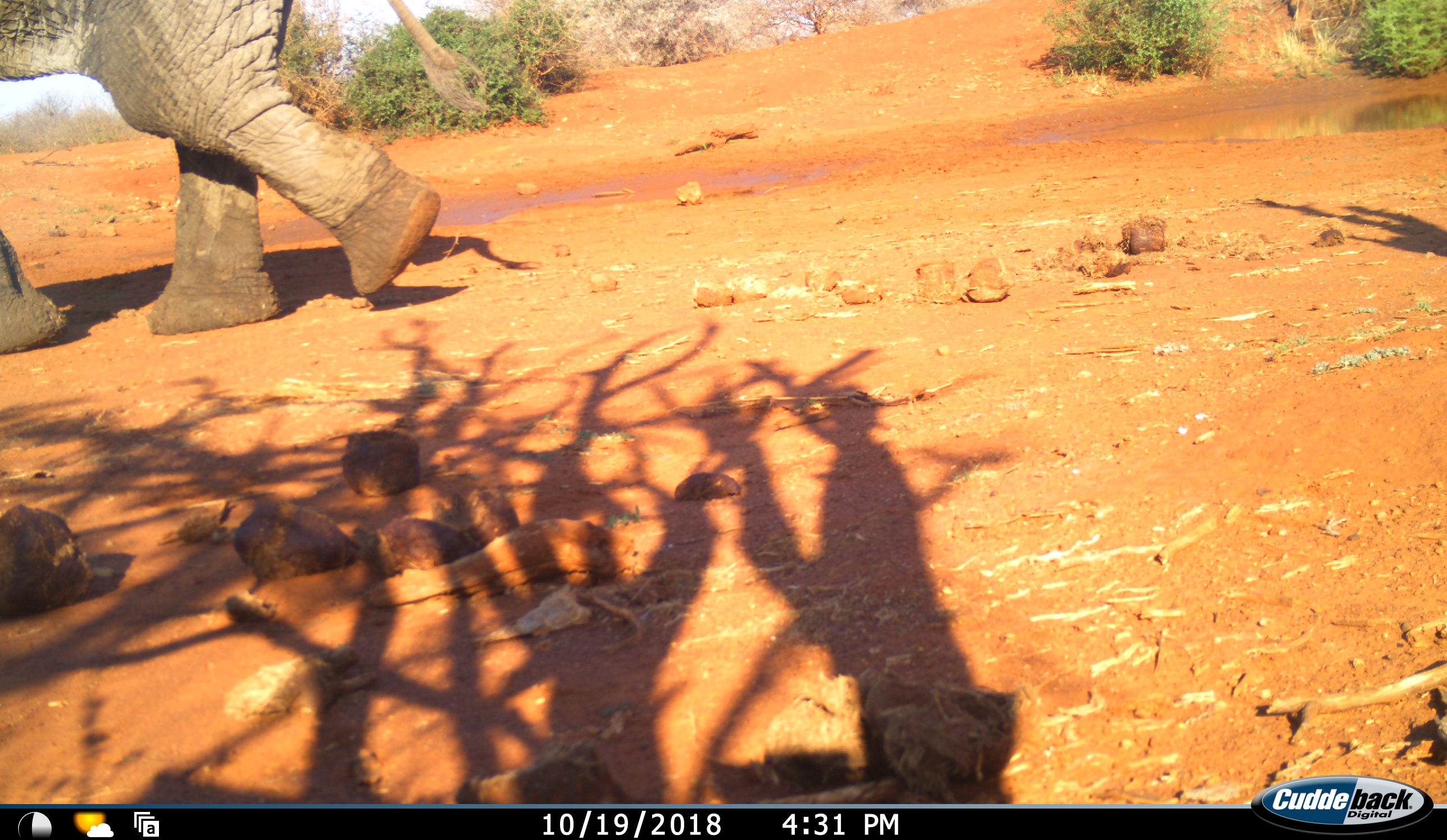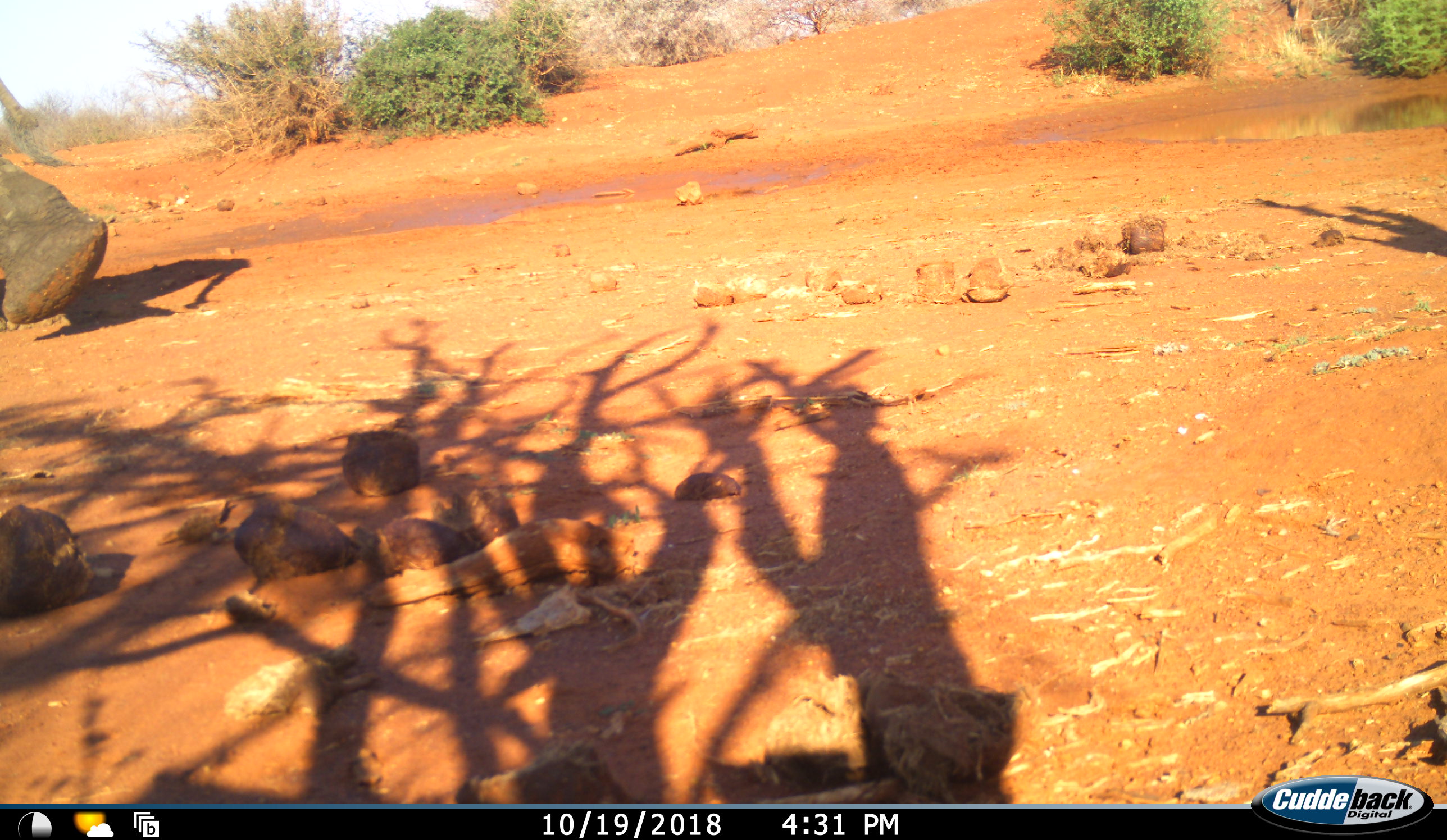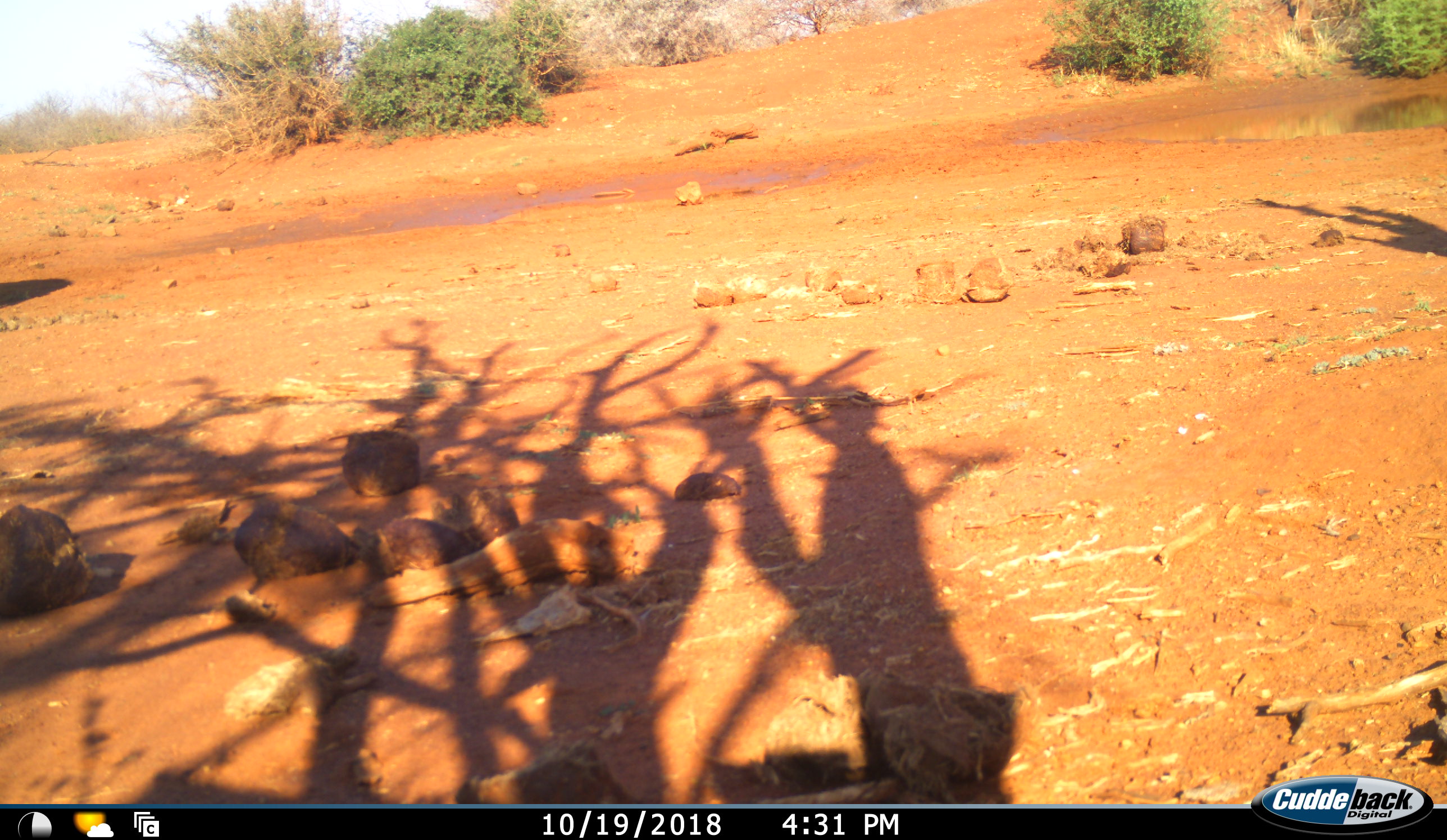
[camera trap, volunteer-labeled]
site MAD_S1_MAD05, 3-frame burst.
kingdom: Animalia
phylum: Chordata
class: Mammalia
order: Proboscidea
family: Elephantidae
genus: Loxodonta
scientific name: Loxodonta africana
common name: african bush elephant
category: elephant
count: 1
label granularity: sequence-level